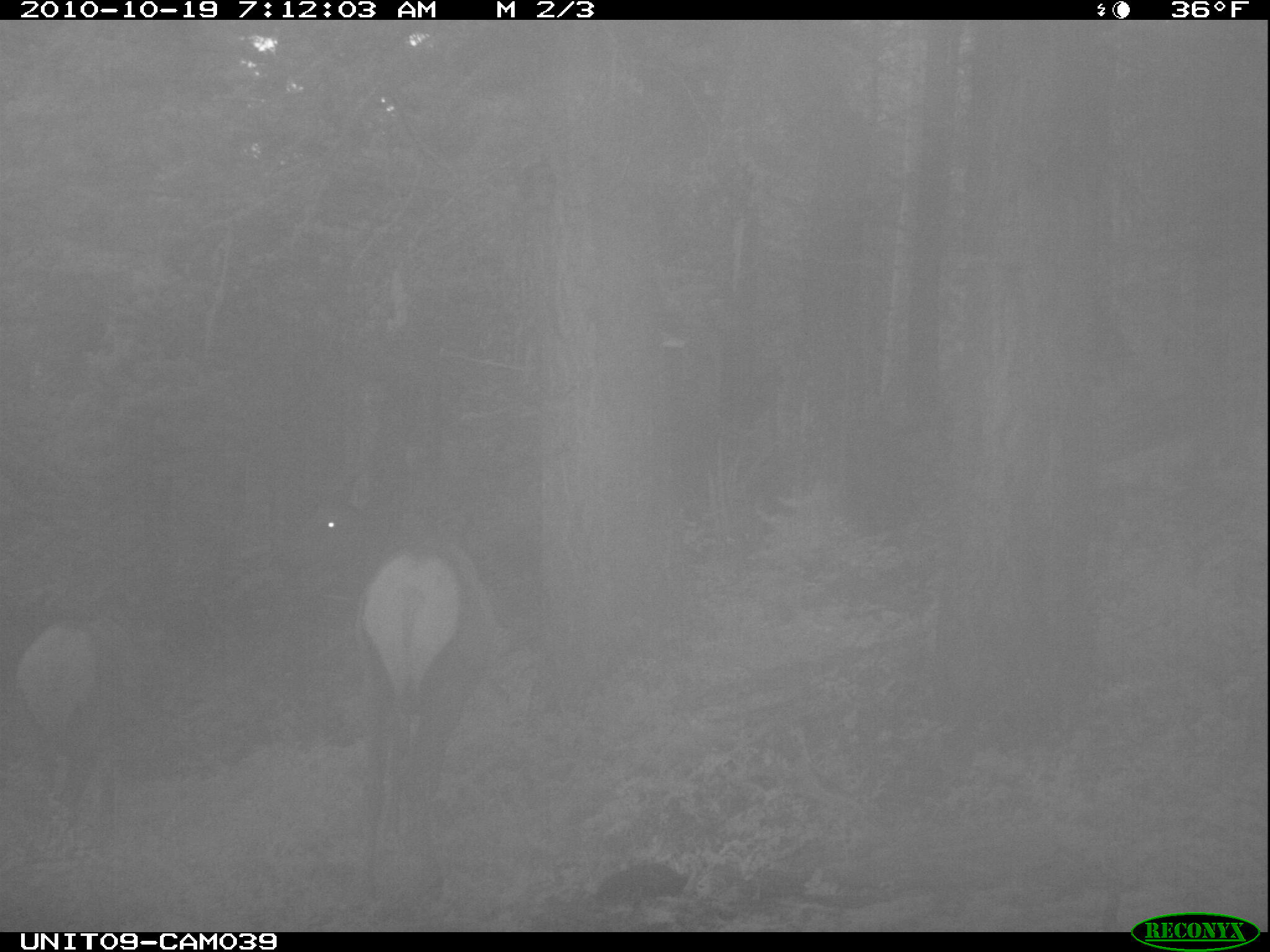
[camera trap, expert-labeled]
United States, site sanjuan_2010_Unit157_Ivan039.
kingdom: Animalia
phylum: Chordata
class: Mammalia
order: Artiodactyla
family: Cervidae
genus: Cervus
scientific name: Cervus elaphus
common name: red deer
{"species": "Cervus elaphus (red deer)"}